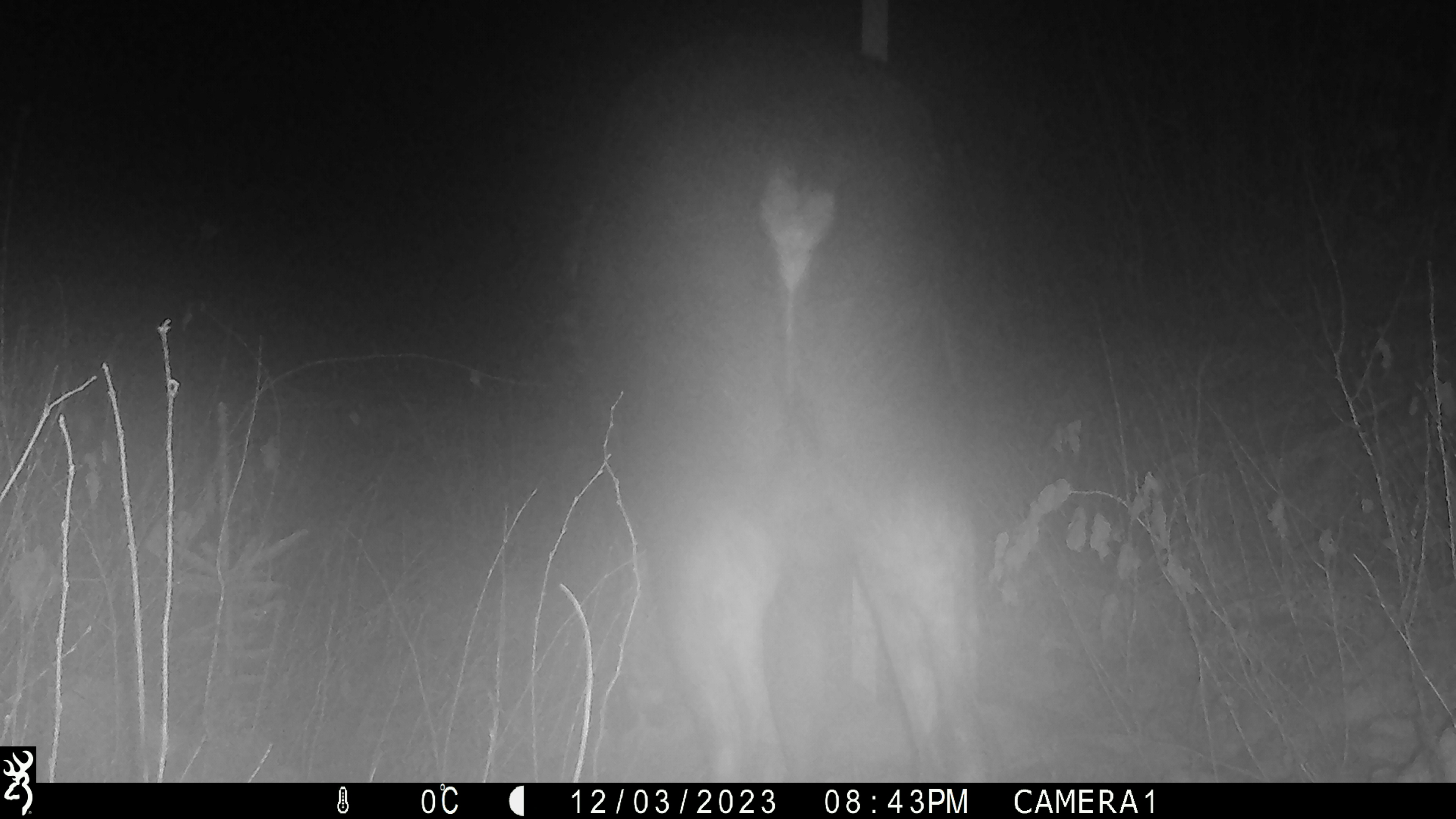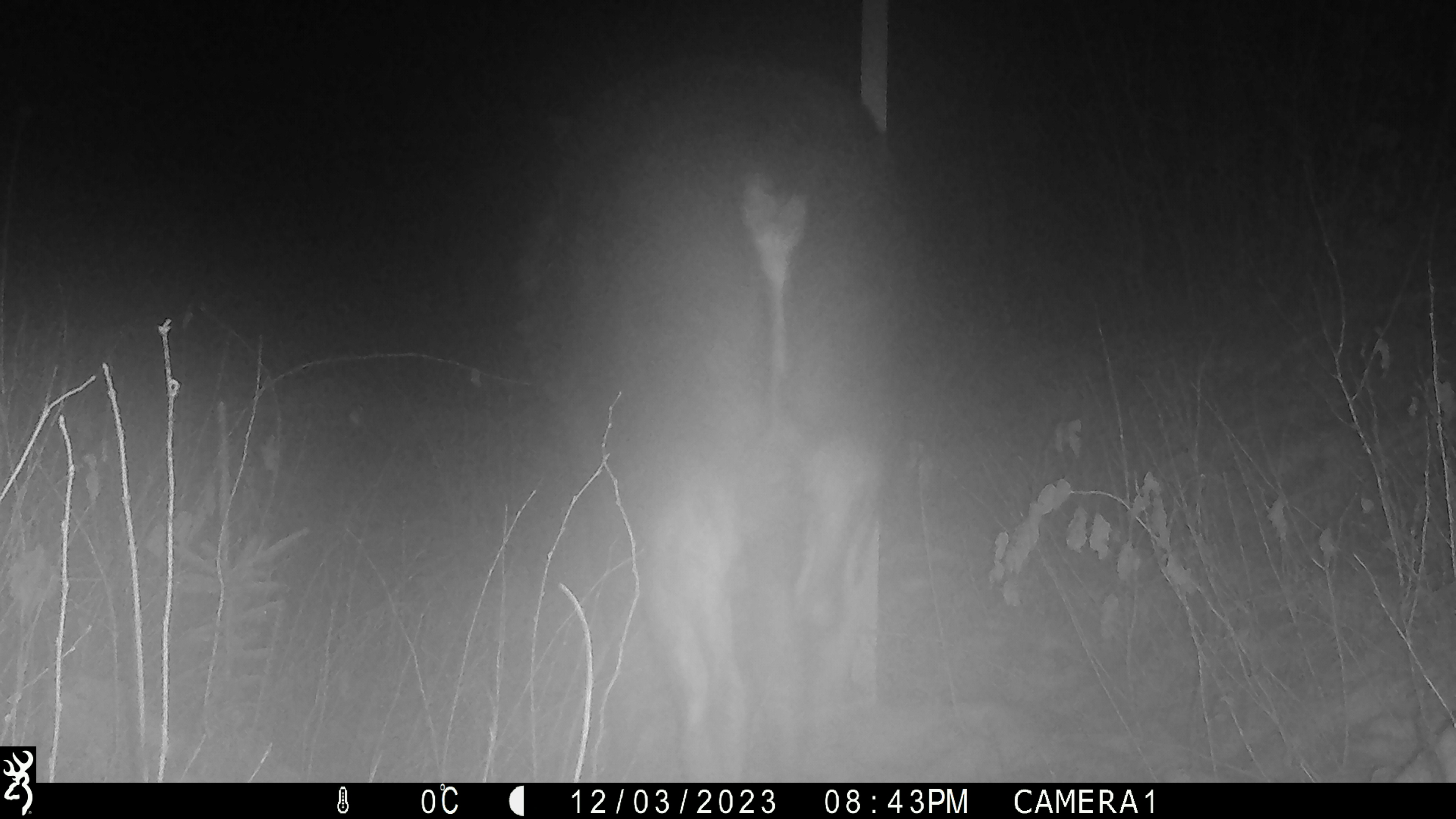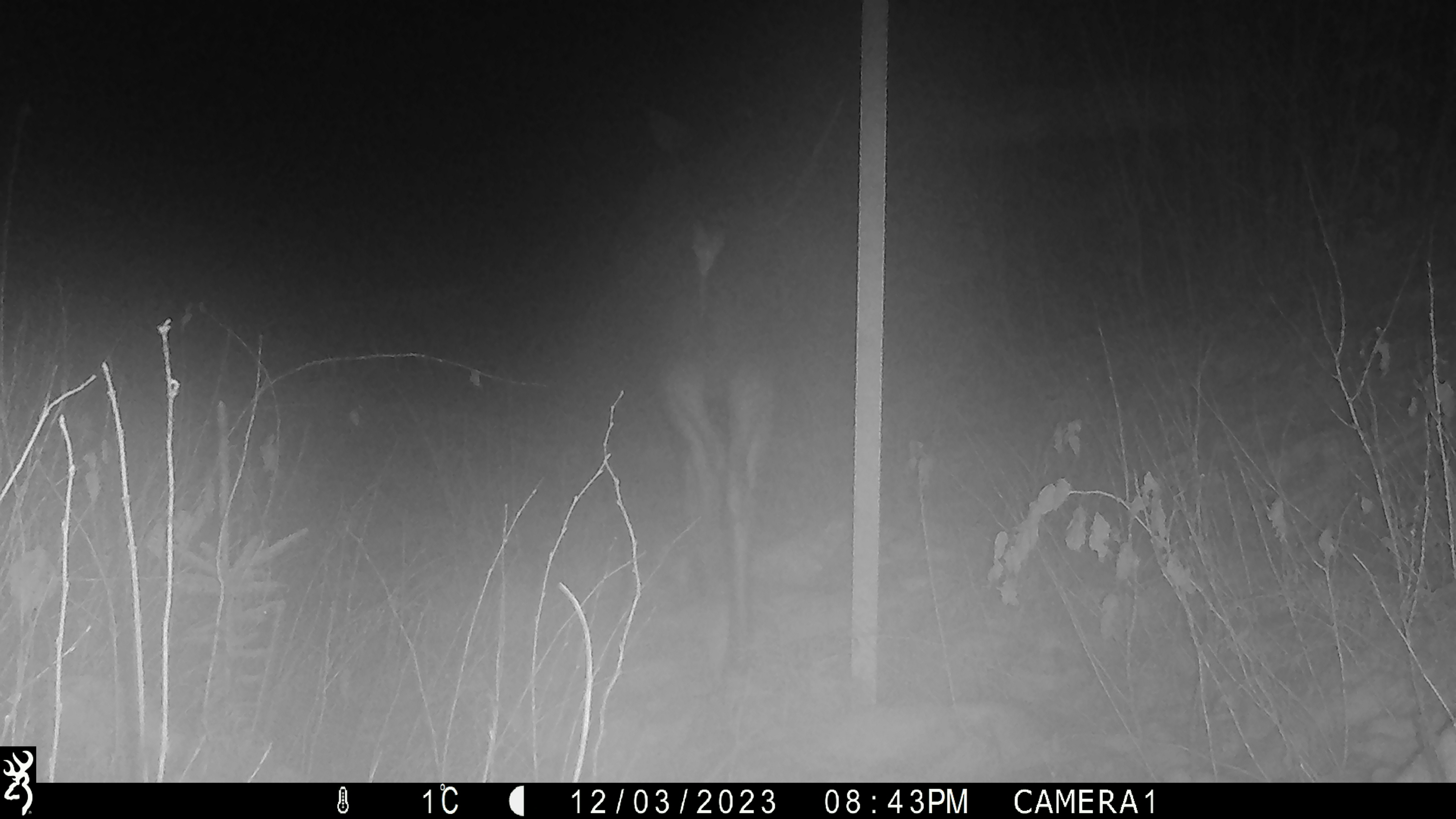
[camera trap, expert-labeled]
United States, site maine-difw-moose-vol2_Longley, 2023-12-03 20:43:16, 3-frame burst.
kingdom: Animalia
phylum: Chordata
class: Mammalia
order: Artiodactyla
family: Cervidae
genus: Alces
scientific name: Alces alces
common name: moose